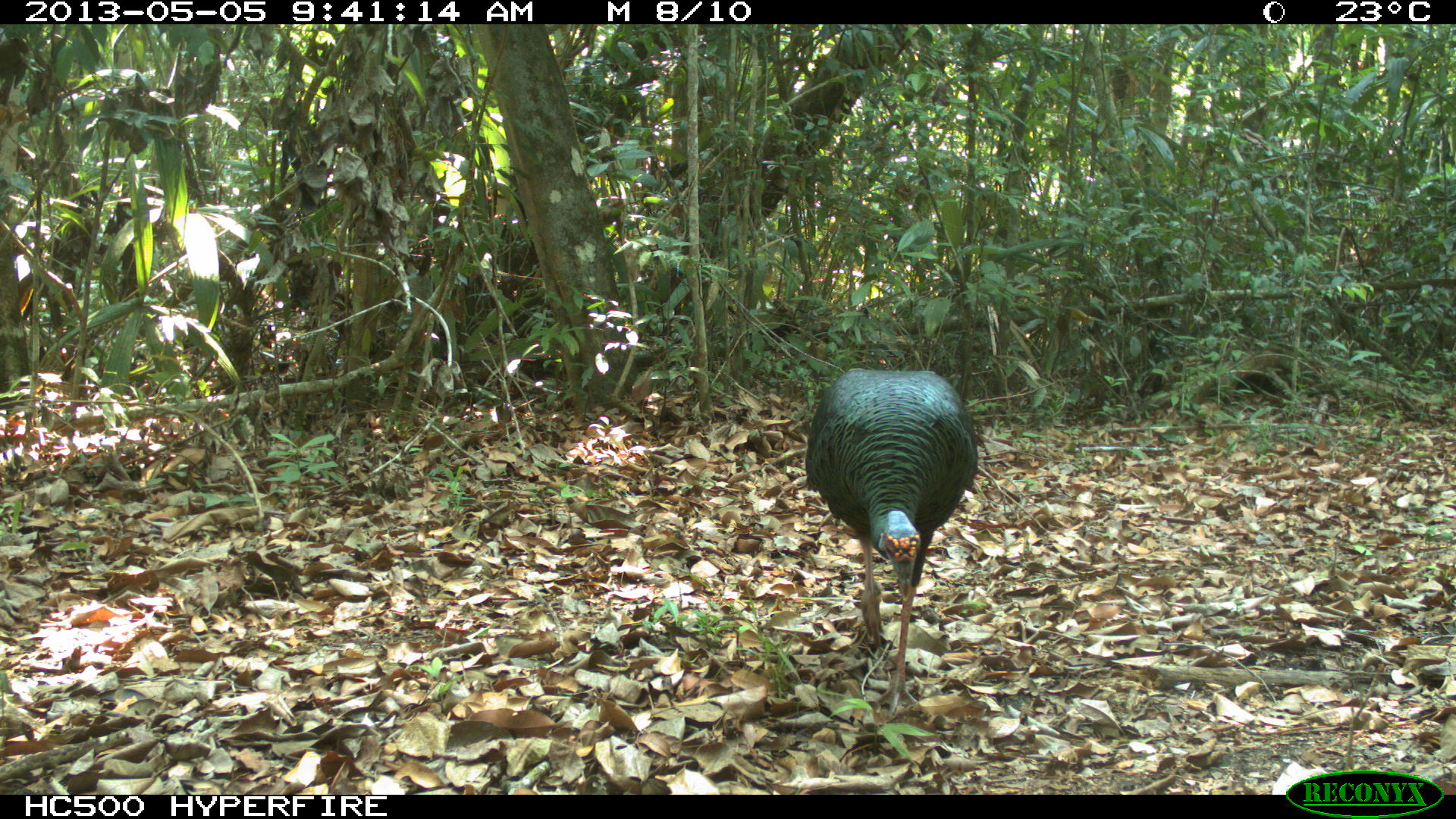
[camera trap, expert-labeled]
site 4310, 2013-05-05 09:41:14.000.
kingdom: Animalia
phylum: Chordata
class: Aves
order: Galliformes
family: Phasianidae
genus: Meleagris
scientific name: Meleagris ocellata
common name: ocellated turkey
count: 1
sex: male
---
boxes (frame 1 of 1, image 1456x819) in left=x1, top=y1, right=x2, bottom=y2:
meleagris ocellata: left=805, top=368, right=978, bottom=719